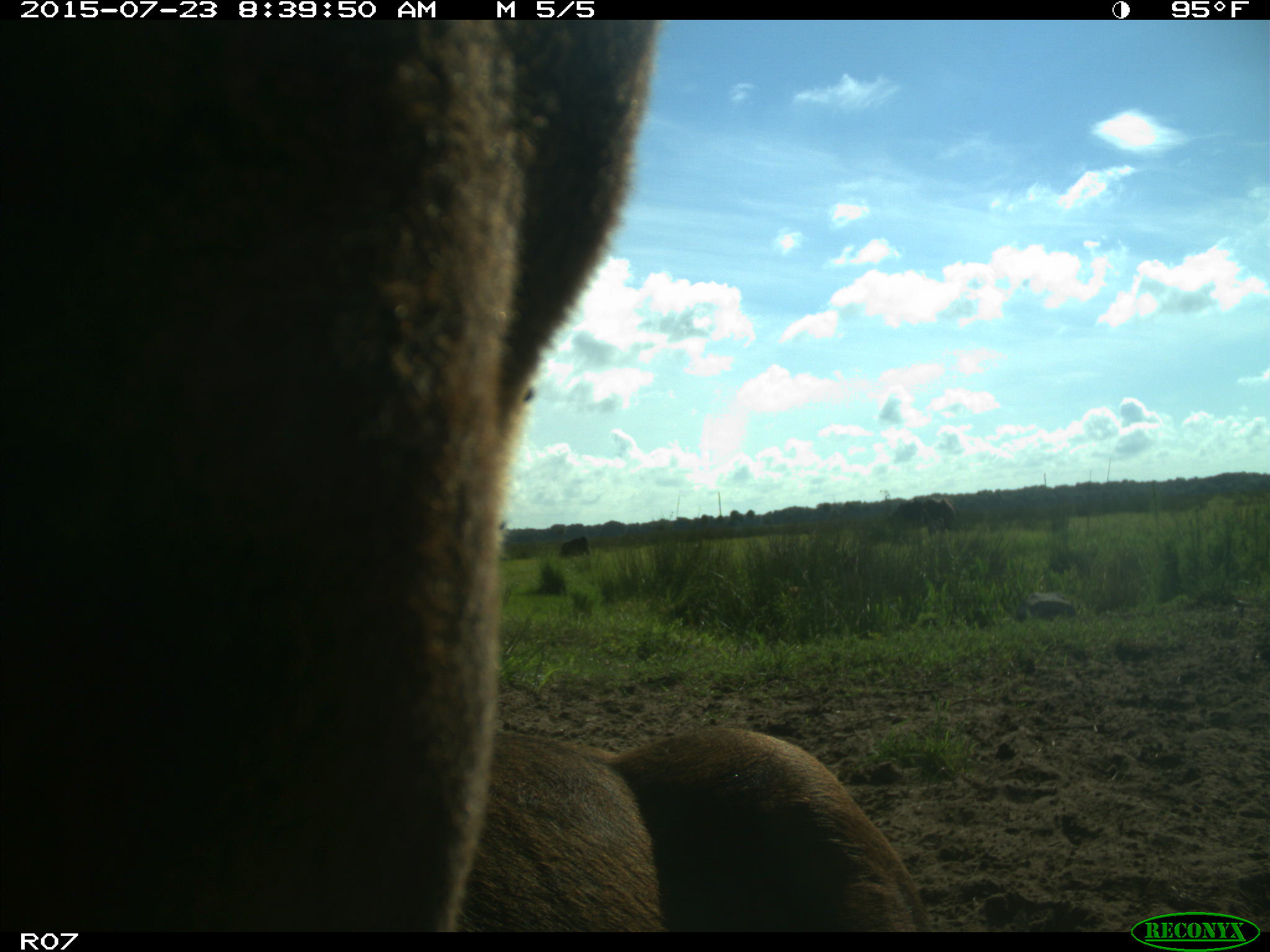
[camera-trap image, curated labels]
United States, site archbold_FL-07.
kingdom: Animalia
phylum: Chordata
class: Mammalia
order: Artiodactyla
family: Bovidae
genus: Bos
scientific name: Bos taurus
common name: domestic cow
Bos taurus (domestic cow).